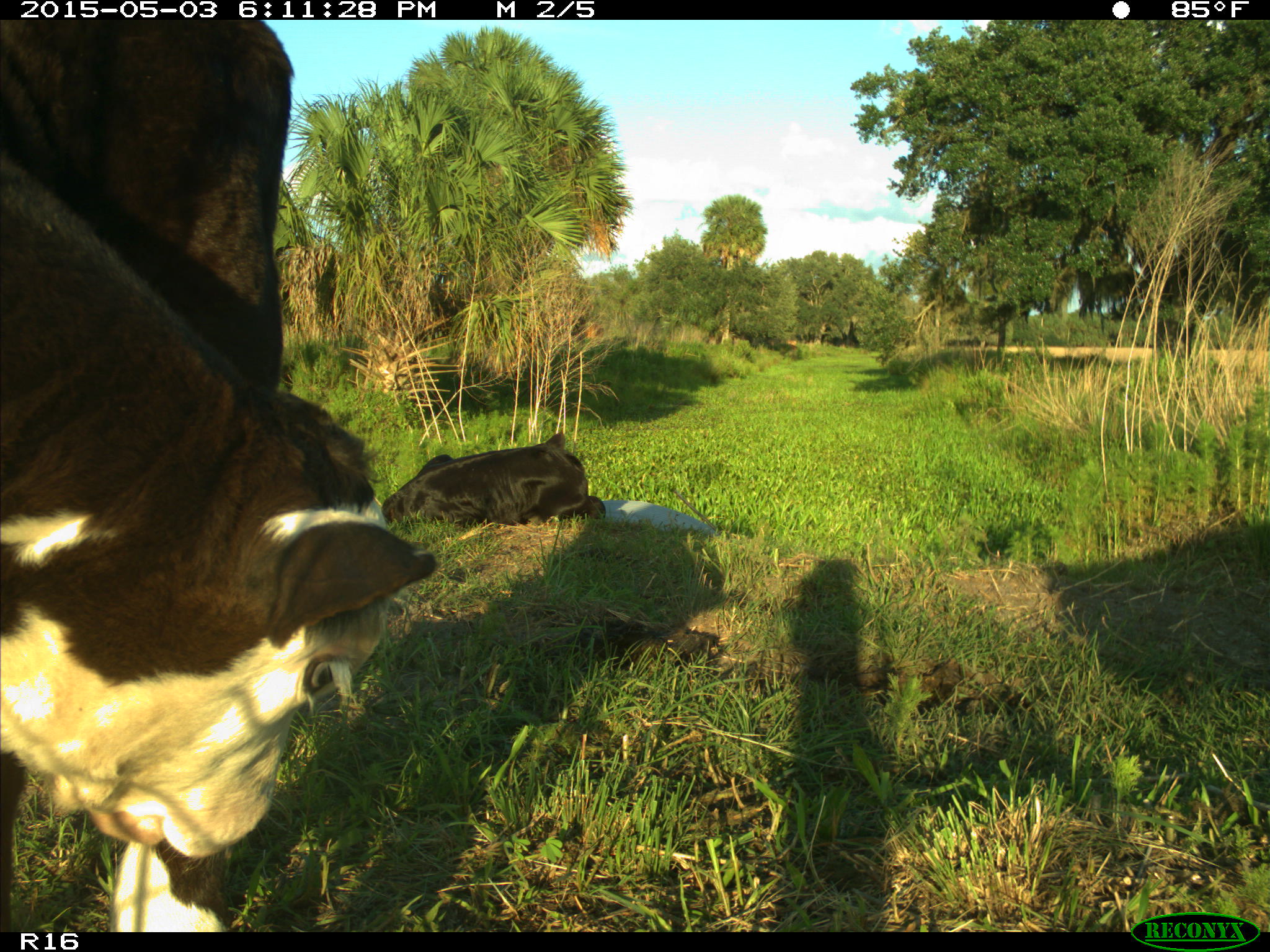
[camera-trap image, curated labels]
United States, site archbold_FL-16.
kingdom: Animalia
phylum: Chordata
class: Mammalia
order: Artiodactyla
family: Bovidae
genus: Bos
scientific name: Bos taurus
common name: domestic cow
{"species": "Bos taurus (domestic cow)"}